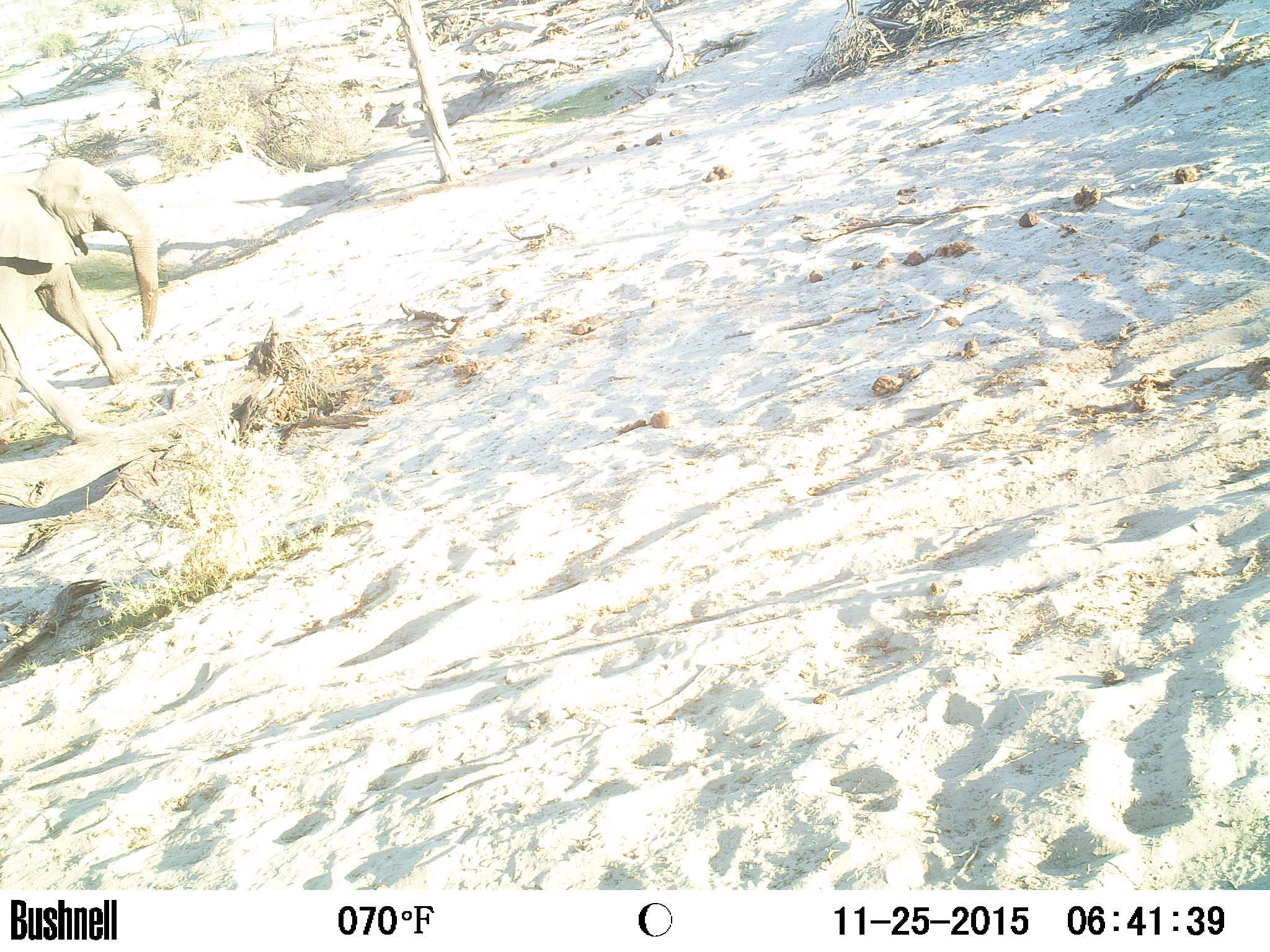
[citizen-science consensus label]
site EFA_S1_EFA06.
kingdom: Animalia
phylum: Chordata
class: Mammalia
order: Proboscidea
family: Elephantidae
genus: Loxodonta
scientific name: Loxodonta africana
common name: african bush elephant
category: elephant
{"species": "elephant (african bush elephant) (Loxodonta africana)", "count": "1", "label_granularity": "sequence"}